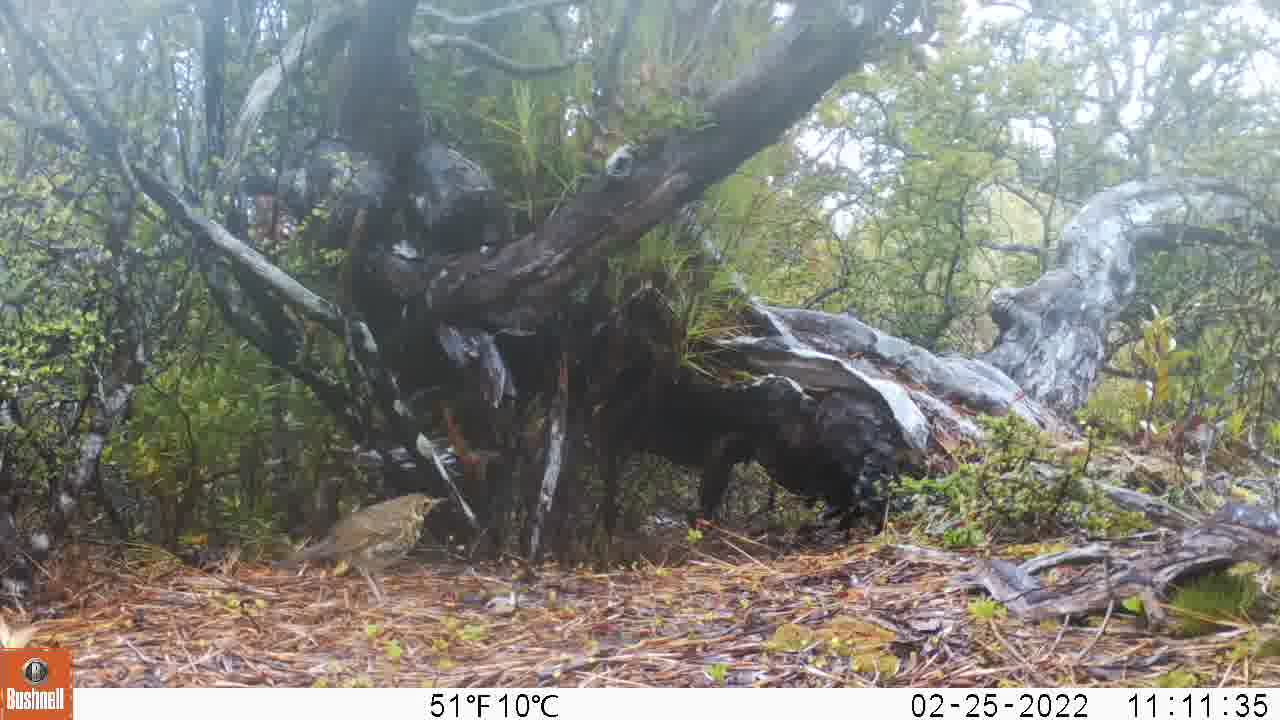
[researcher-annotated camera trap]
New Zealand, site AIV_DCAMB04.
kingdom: Animalia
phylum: Chordata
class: Aves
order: Passeriformes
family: Turdidae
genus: Turdus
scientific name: Turdus philomelos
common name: song thrush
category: thrush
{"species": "thrush (song thrush) (Turdus philomelos)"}